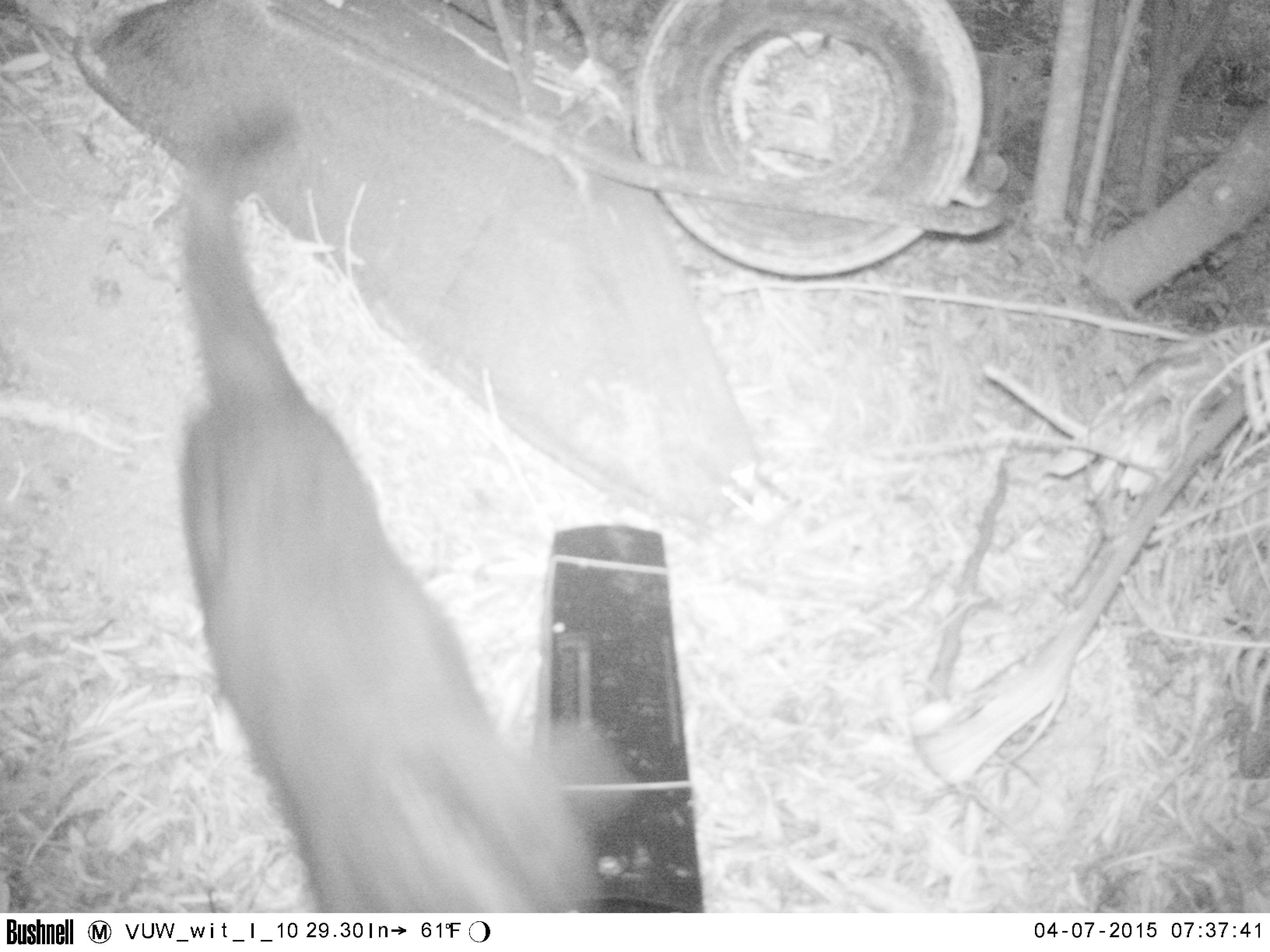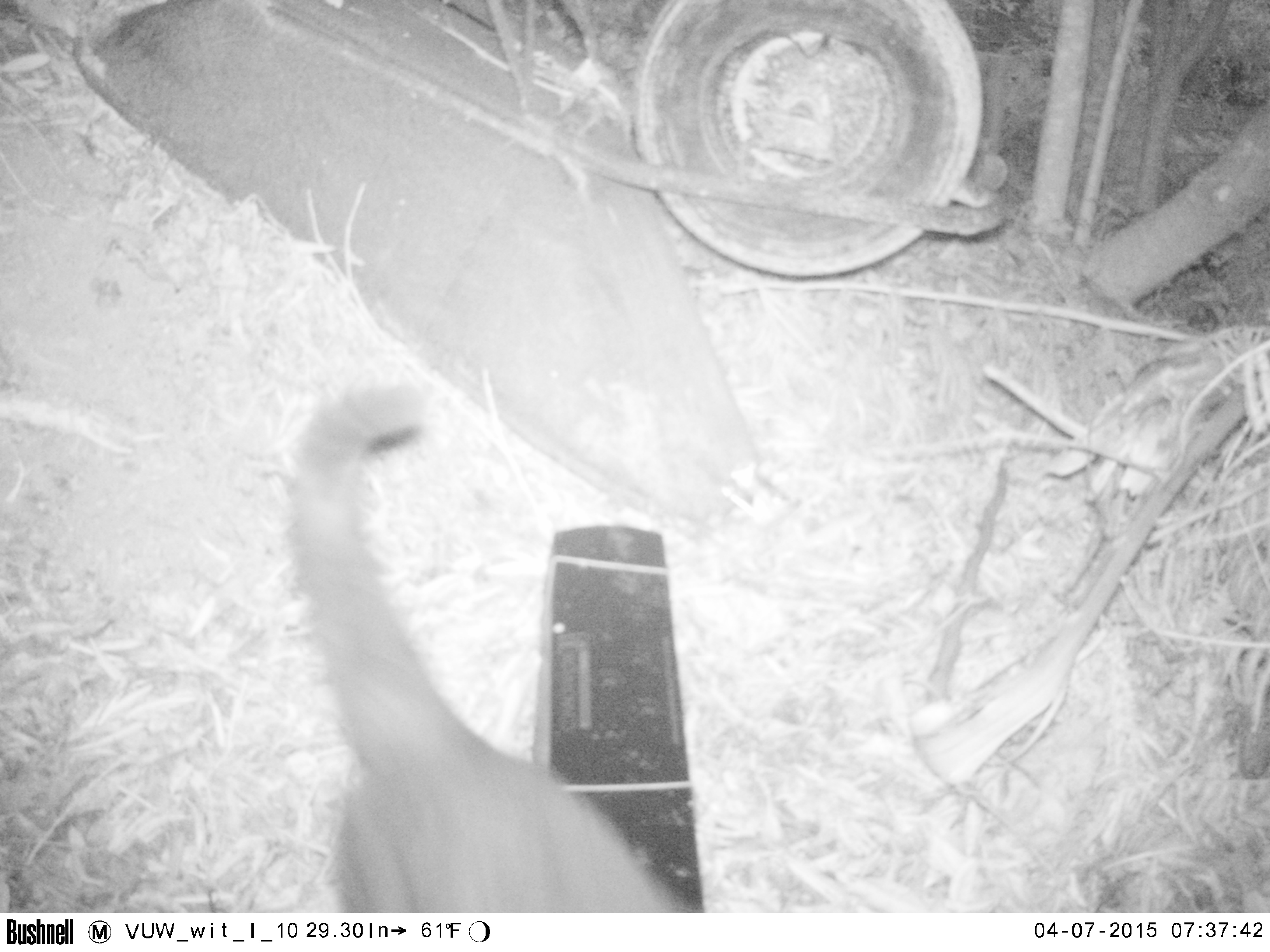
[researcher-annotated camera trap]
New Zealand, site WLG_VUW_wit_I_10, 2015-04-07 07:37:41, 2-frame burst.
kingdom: Animalia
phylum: Chordata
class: Mammalia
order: Carnivora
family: Felidae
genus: Felis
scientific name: Felis catus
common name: domestic cat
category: cat